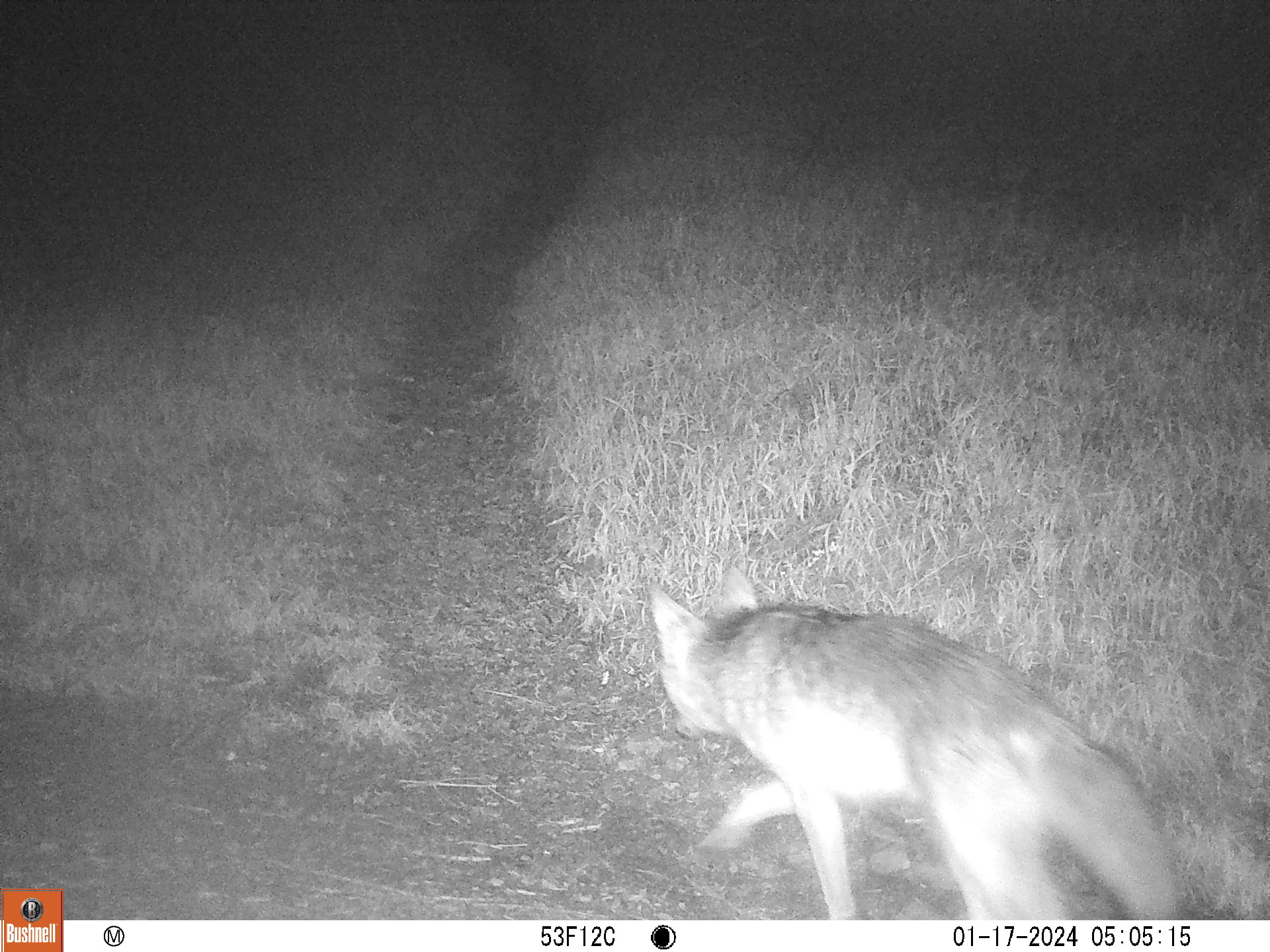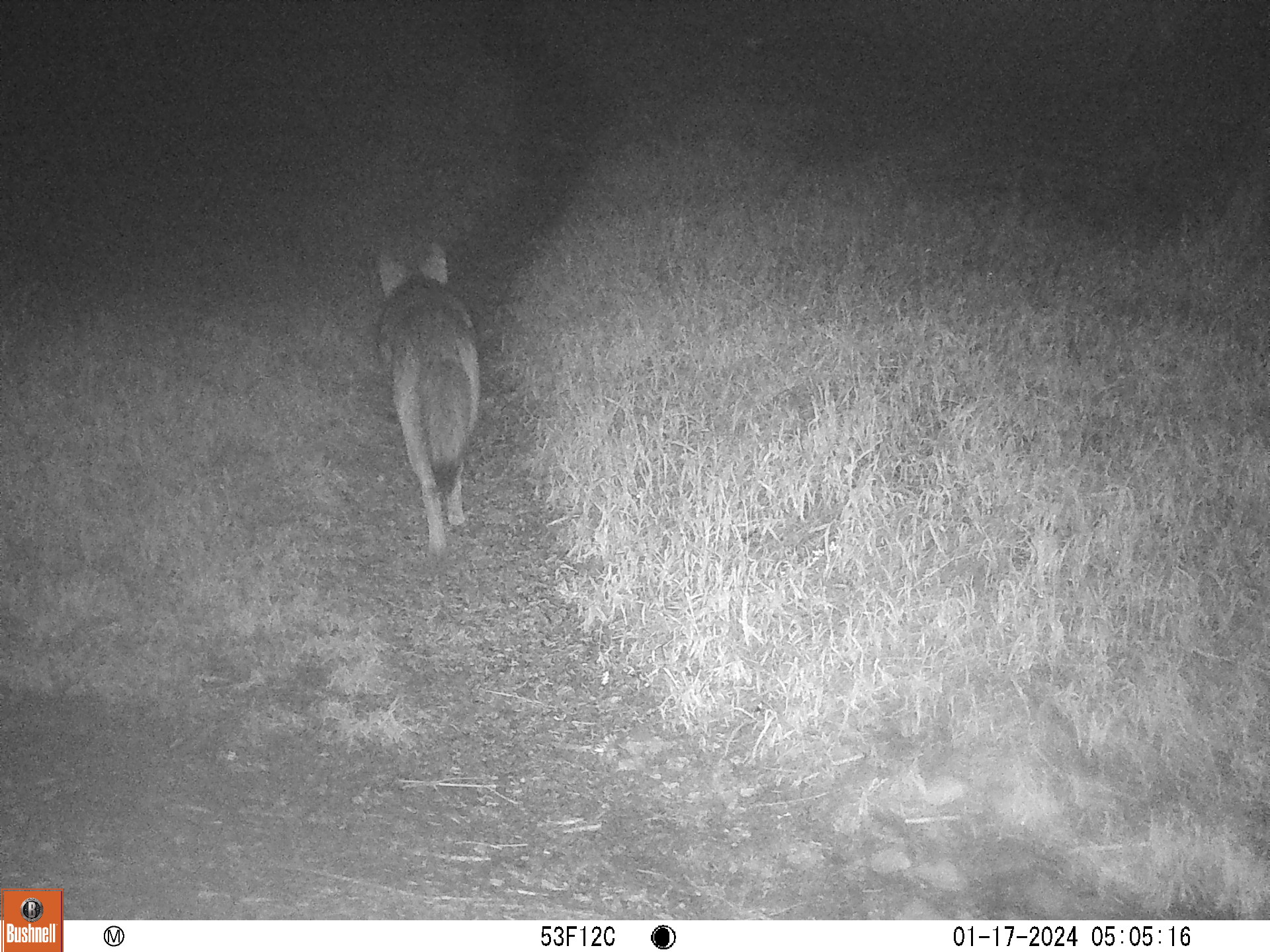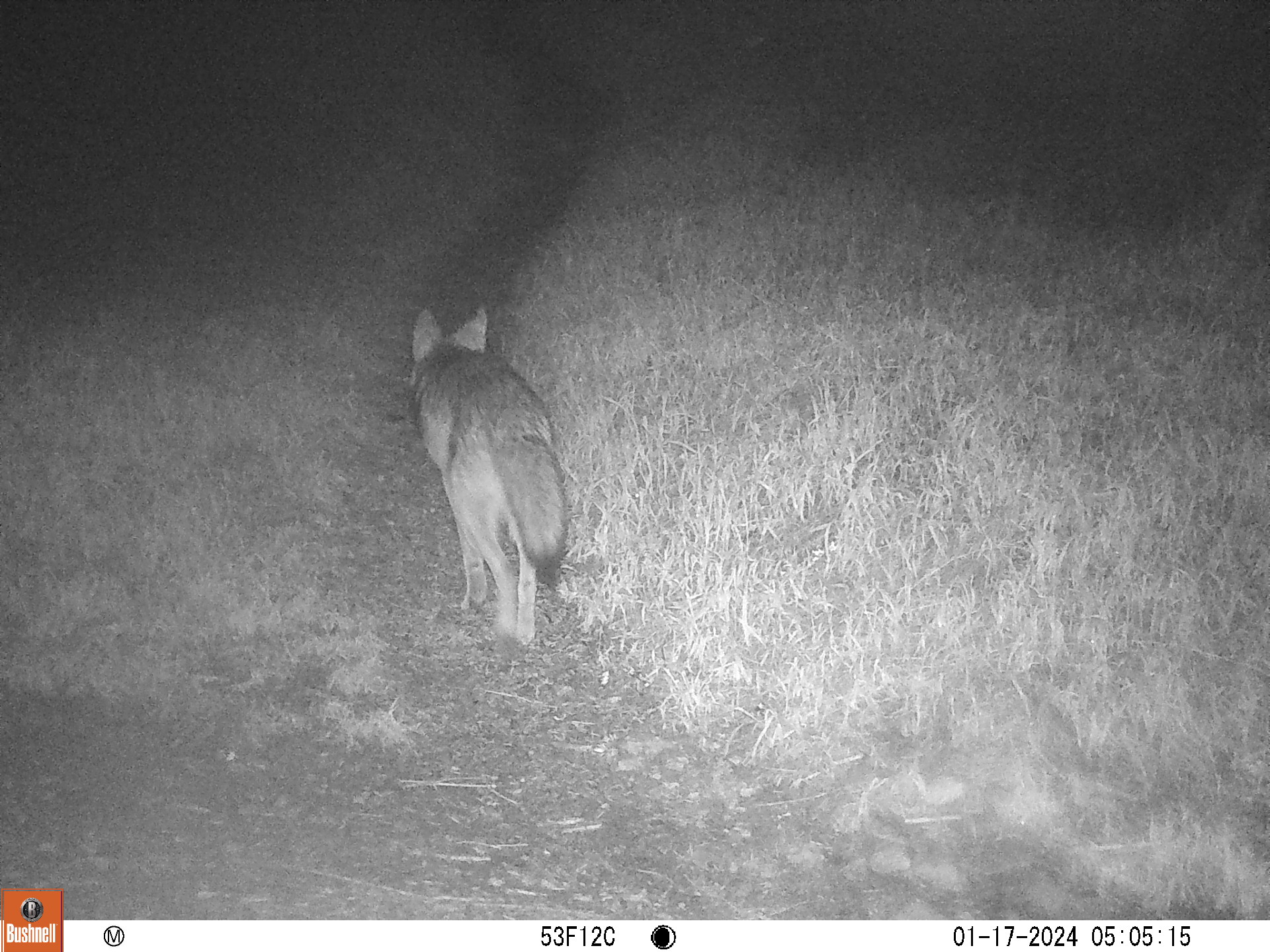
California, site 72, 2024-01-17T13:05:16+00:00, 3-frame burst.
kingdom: Animalia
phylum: Chordata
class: Mammalia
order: Carnivora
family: Canidae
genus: Canis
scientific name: Canis latrans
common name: coyote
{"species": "coyote (Canis latrans)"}